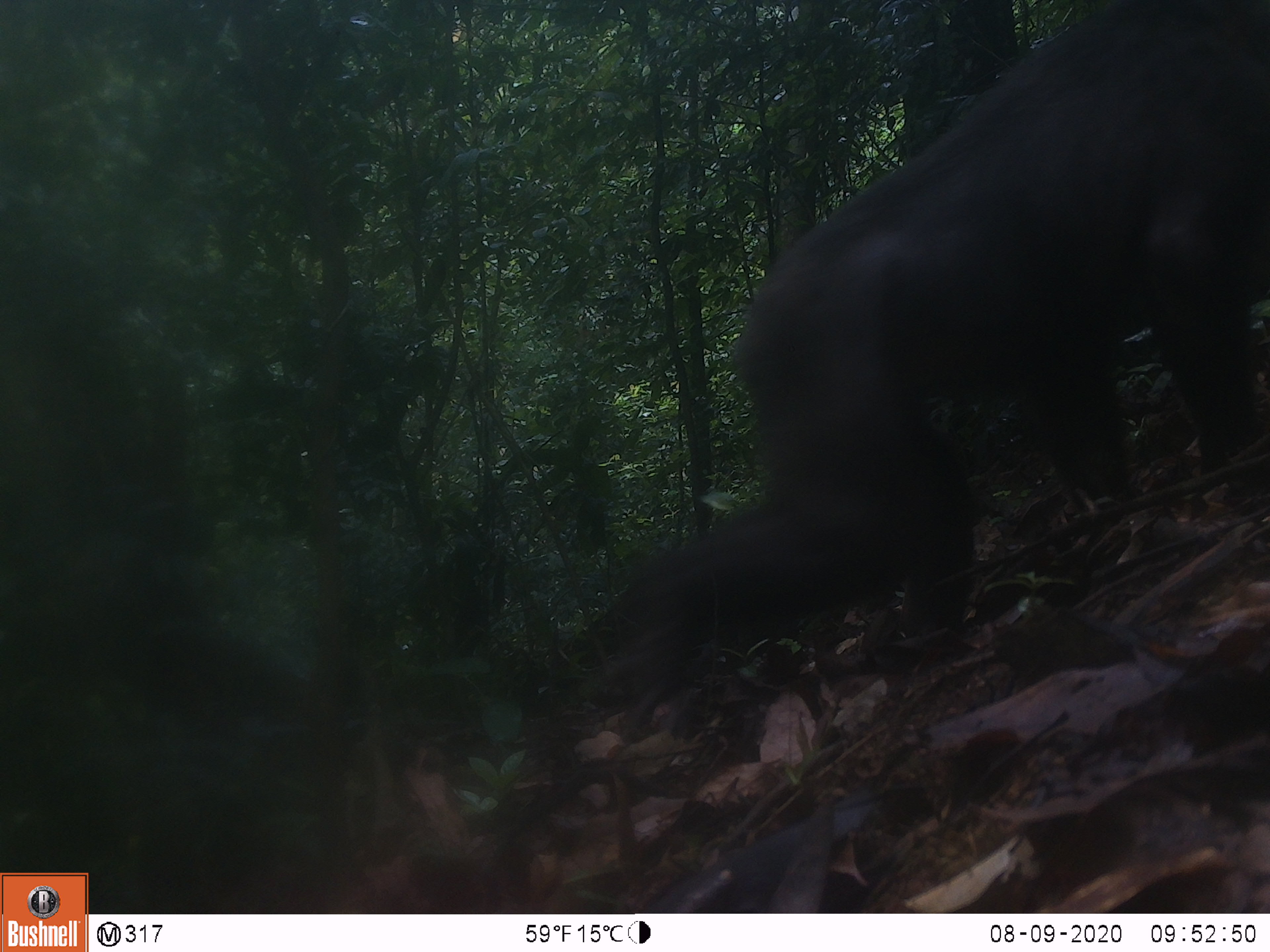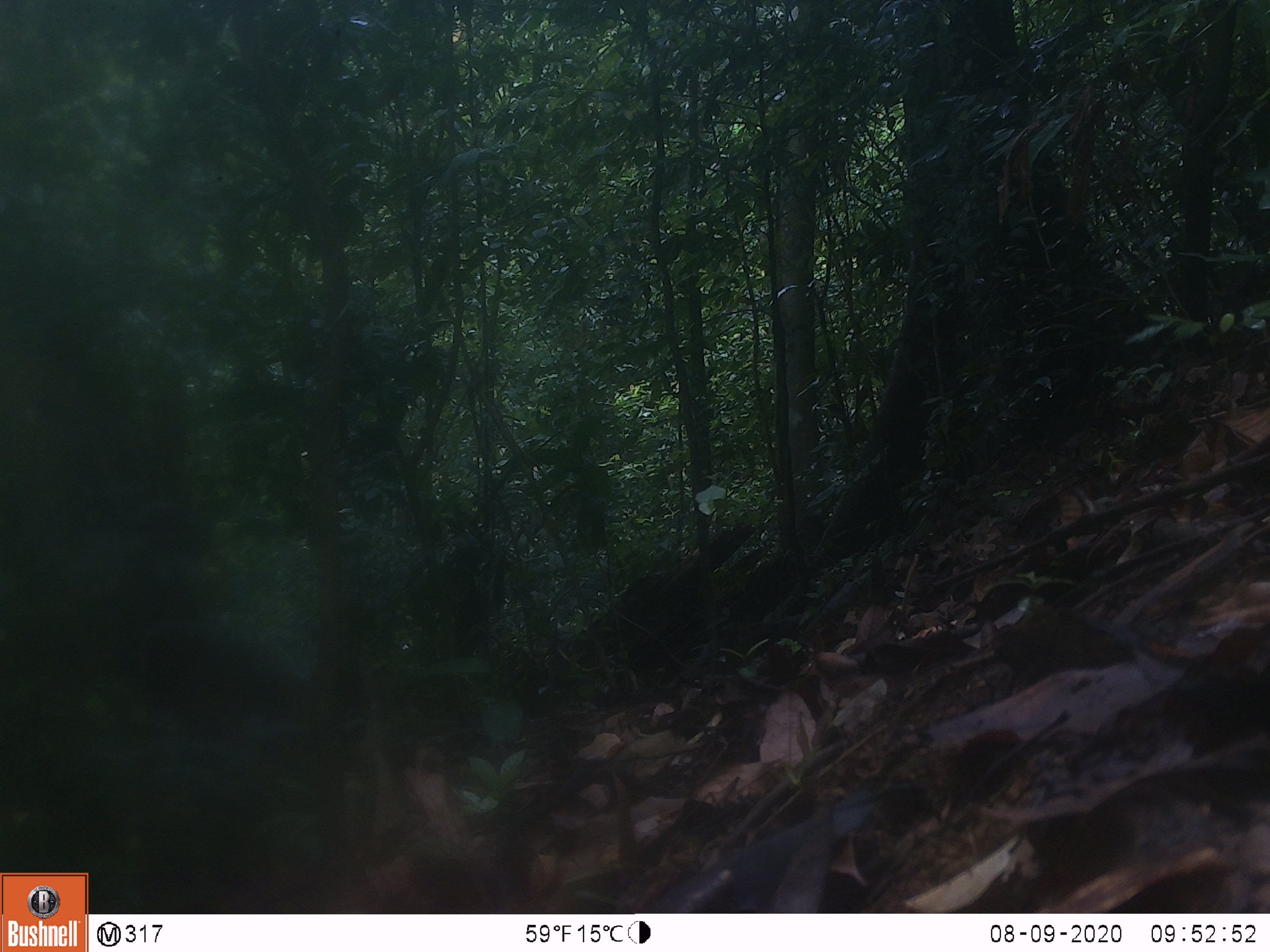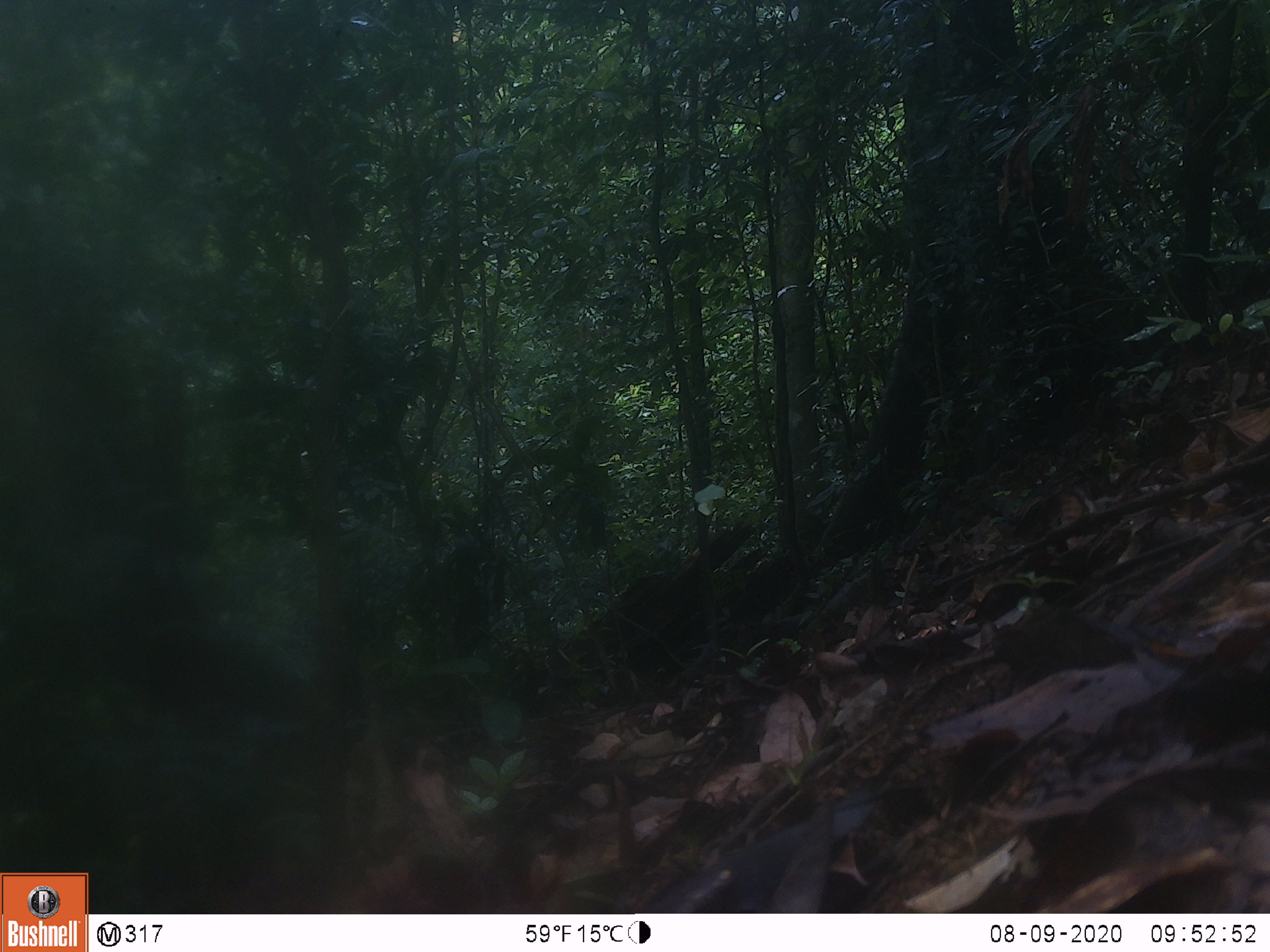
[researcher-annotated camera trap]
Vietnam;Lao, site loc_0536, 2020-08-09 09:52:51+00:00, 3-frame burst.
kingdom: Animalia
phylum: Chordata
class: Mammalia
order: Primates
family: Cercopithecidae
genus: Macaca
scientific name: Macaca arctoides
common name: stump-tailed macaque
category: stump tailed macaque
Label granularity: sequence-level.